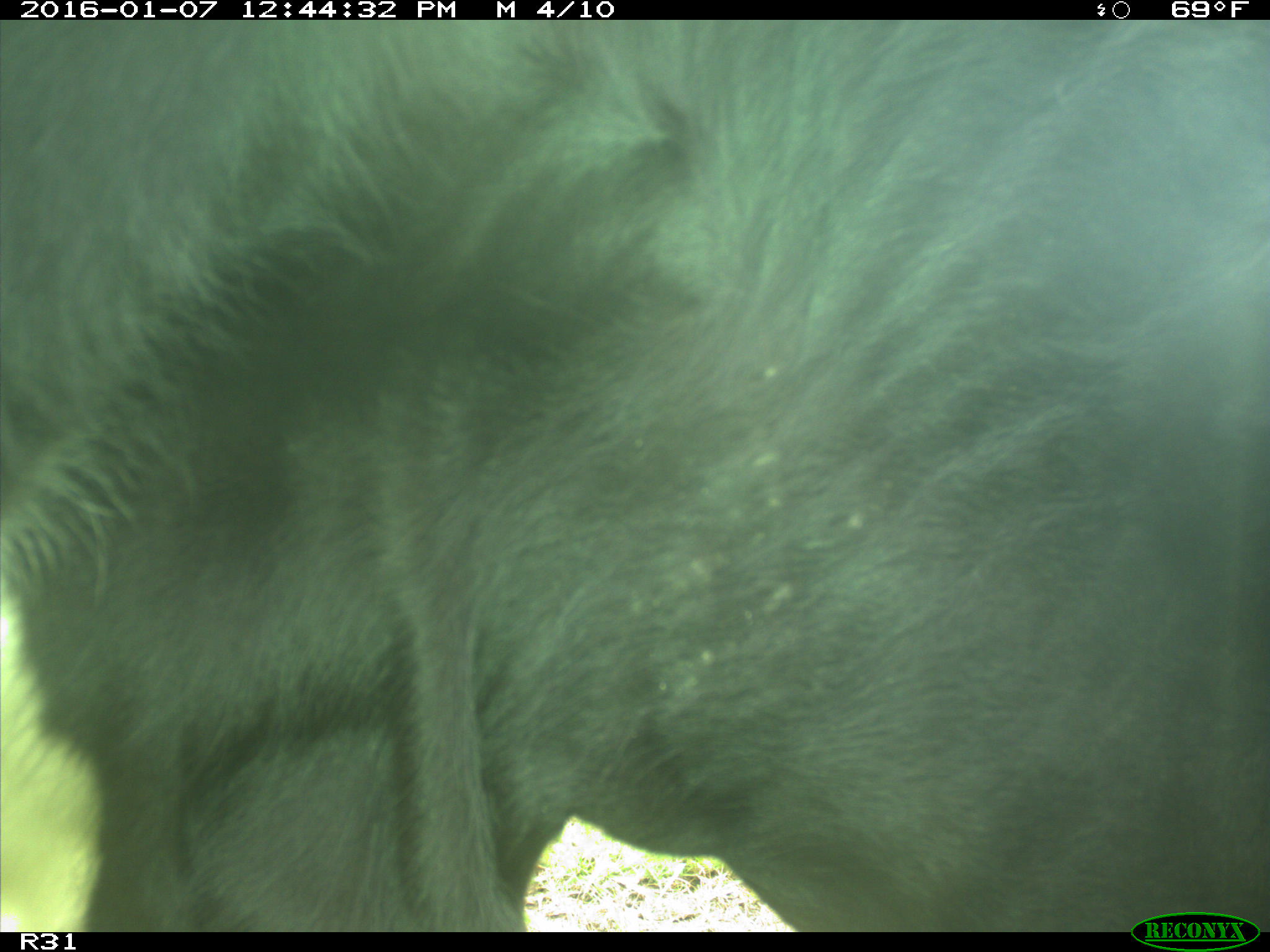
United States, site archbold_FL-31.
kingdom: Animalia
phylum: Chordata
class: Mammalia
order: Artiodactyla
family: Bovidae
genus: Bos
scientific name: Bos taurus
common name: domestic cow